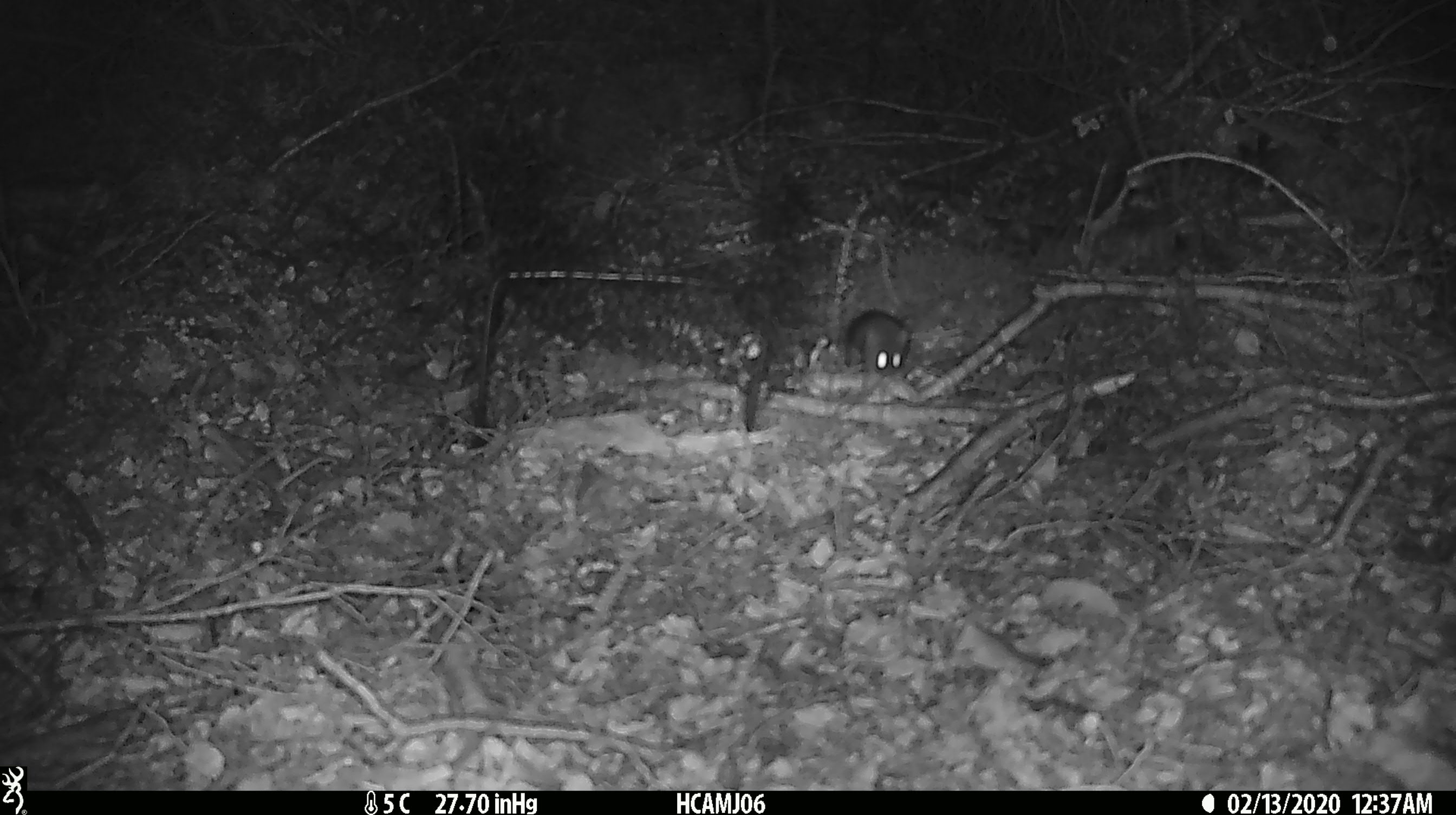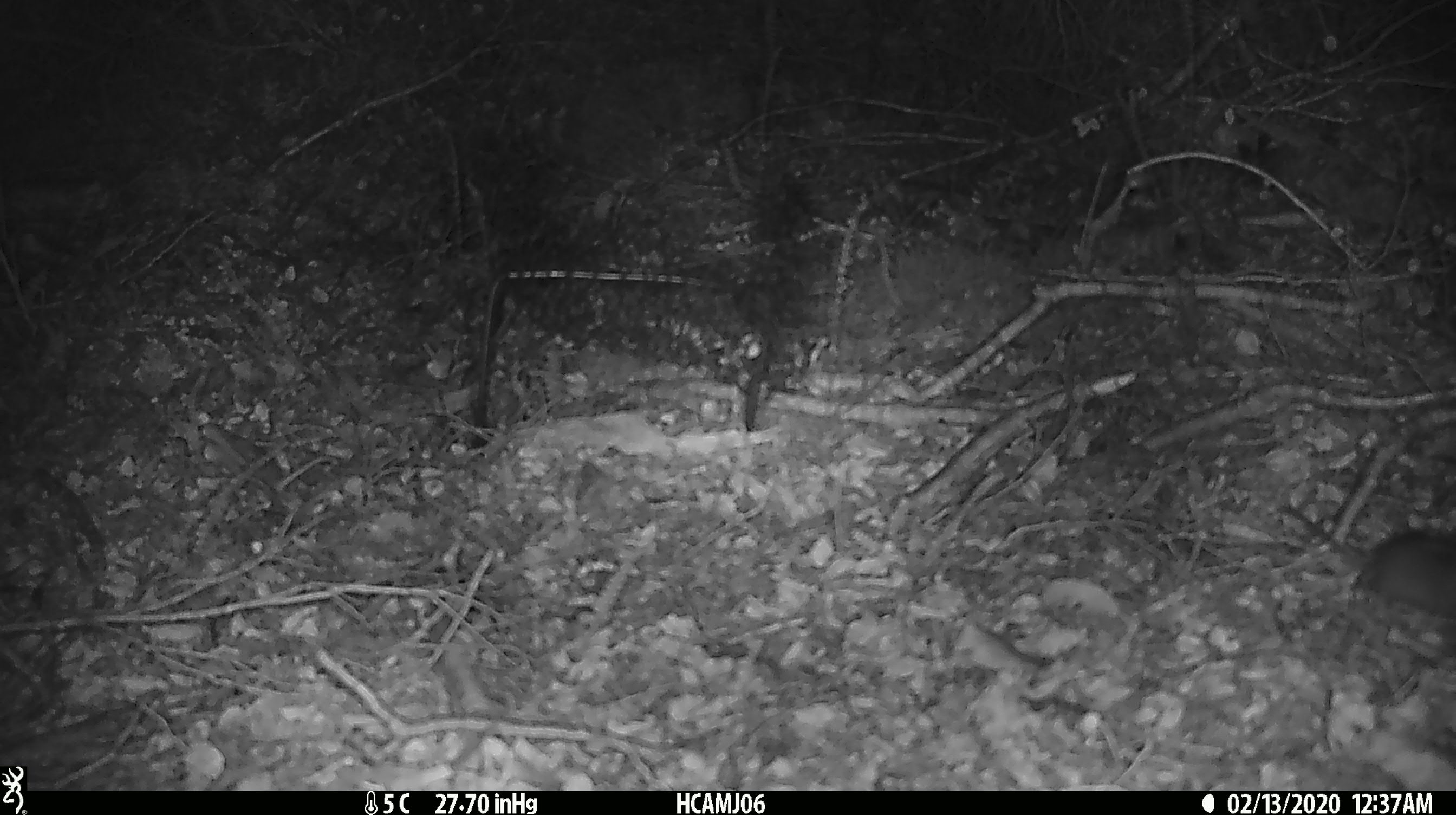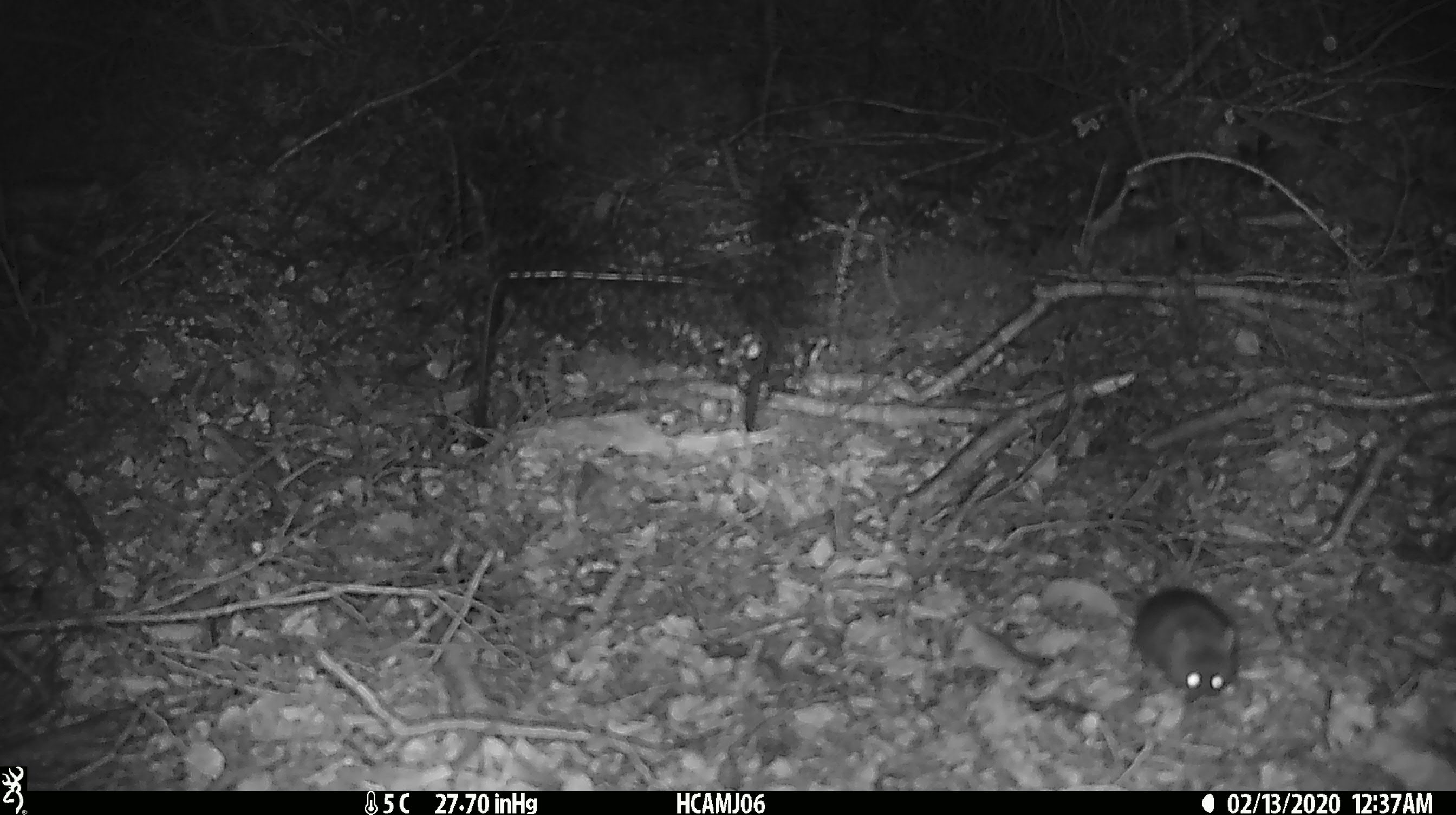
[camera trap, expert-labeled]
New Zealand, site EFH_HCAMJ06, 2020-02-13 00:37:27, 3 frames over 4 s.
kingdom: Animalia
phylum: Chordata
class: Mammalia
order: Rodentia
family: Muridae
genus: Mus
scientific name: Mus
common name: mouse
Mouse (Mus).